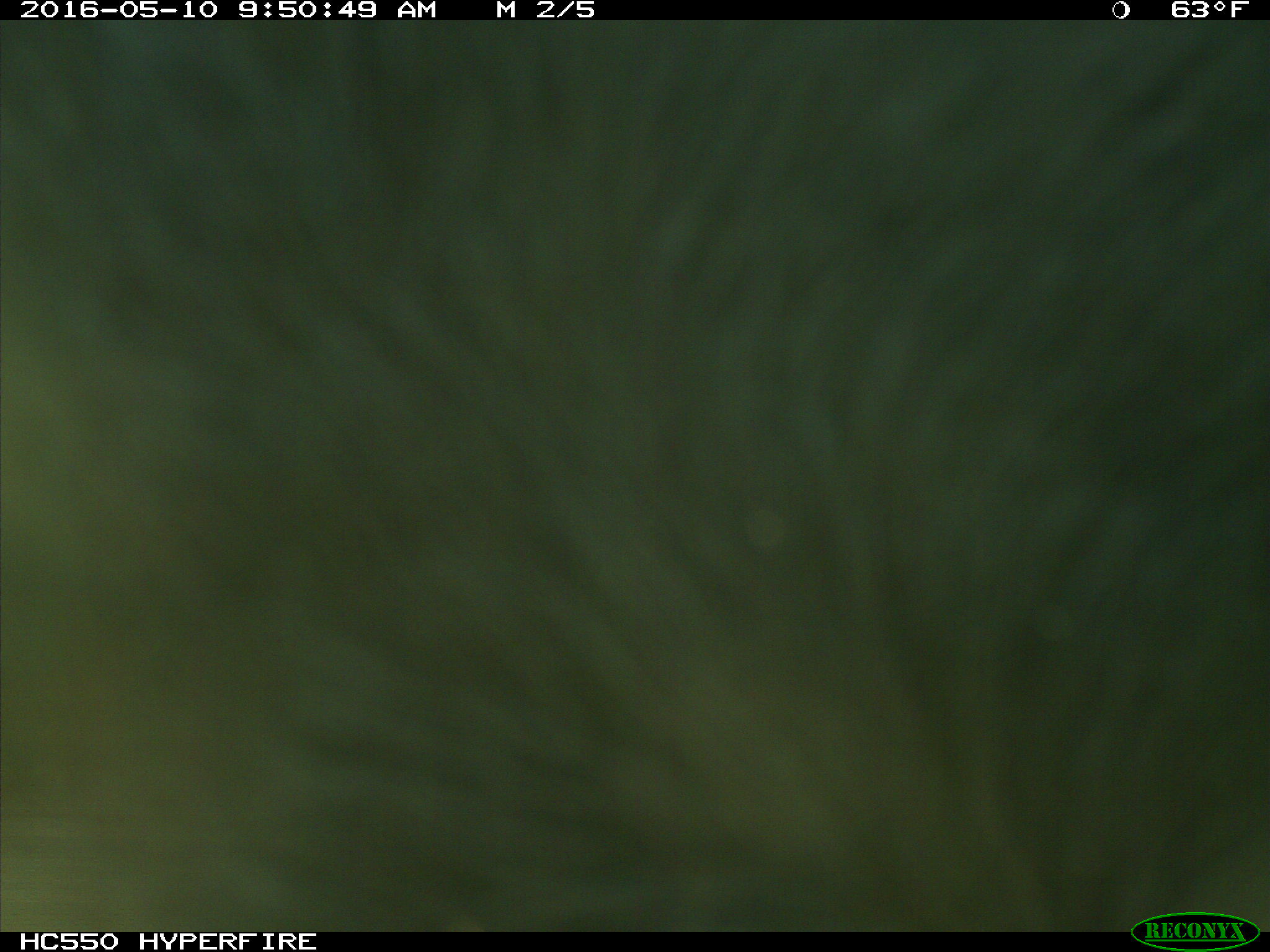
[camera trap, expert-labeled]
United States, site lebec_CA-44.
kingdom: Animalia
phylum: Chordata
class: Mammalia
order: Artiodactyla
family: Bovidae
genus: Bos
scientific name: Bos taurus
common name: domestic cow